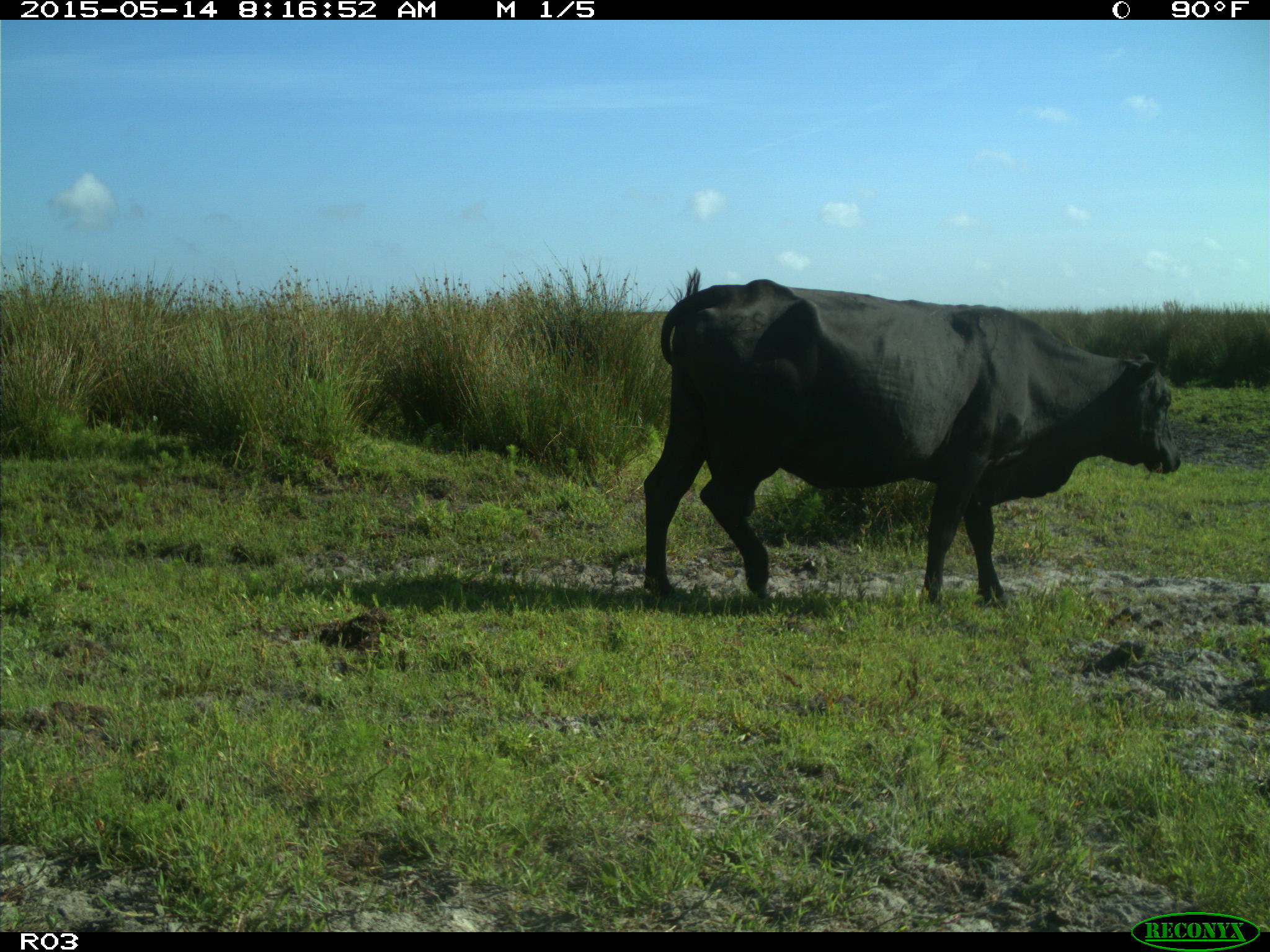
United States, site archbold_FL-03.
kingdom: Animalia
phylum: Chordata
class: Mammalia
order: Artiodactyla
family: Bovidae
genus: Bos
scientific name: Bos taurus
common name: domestic cow